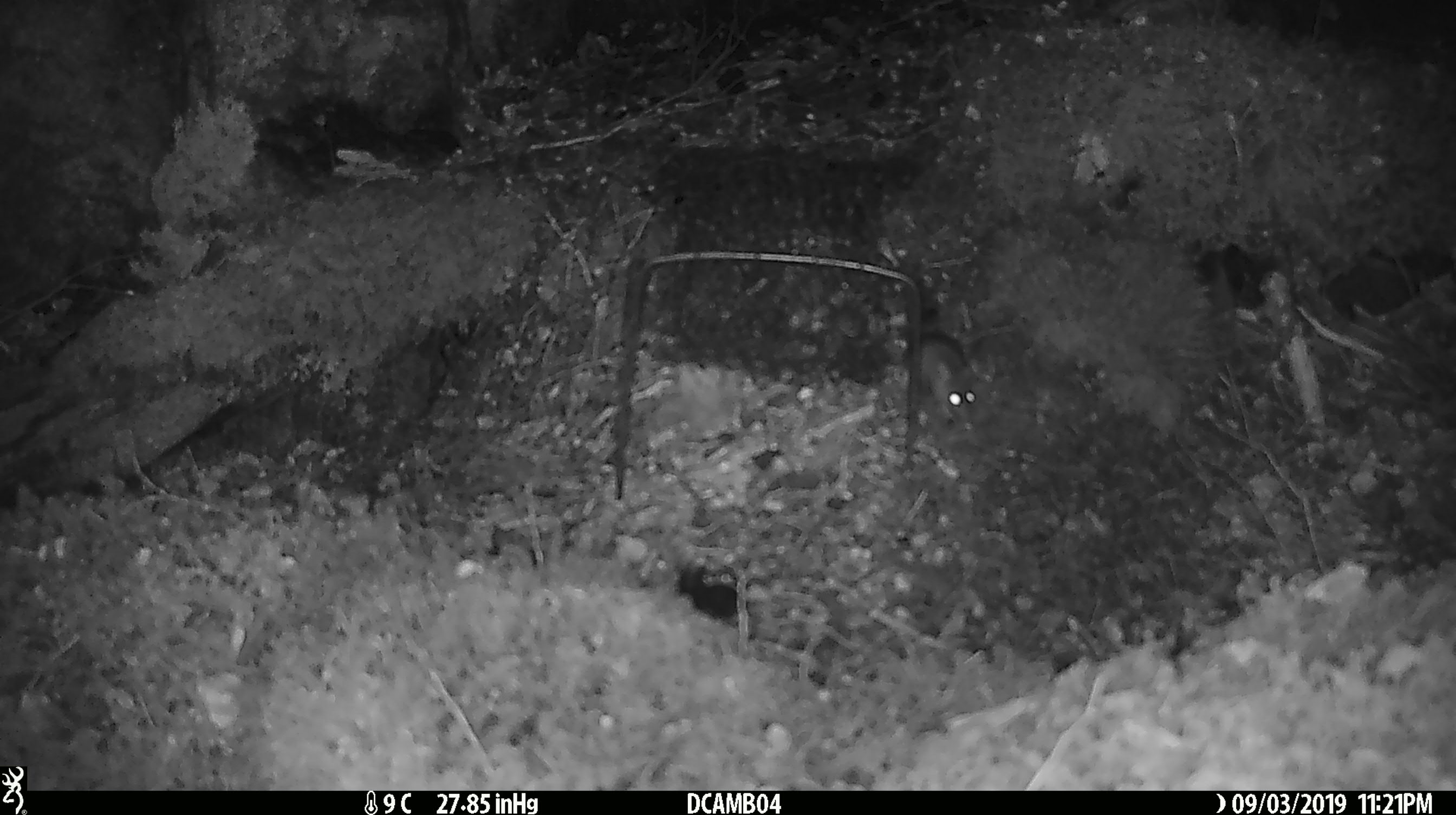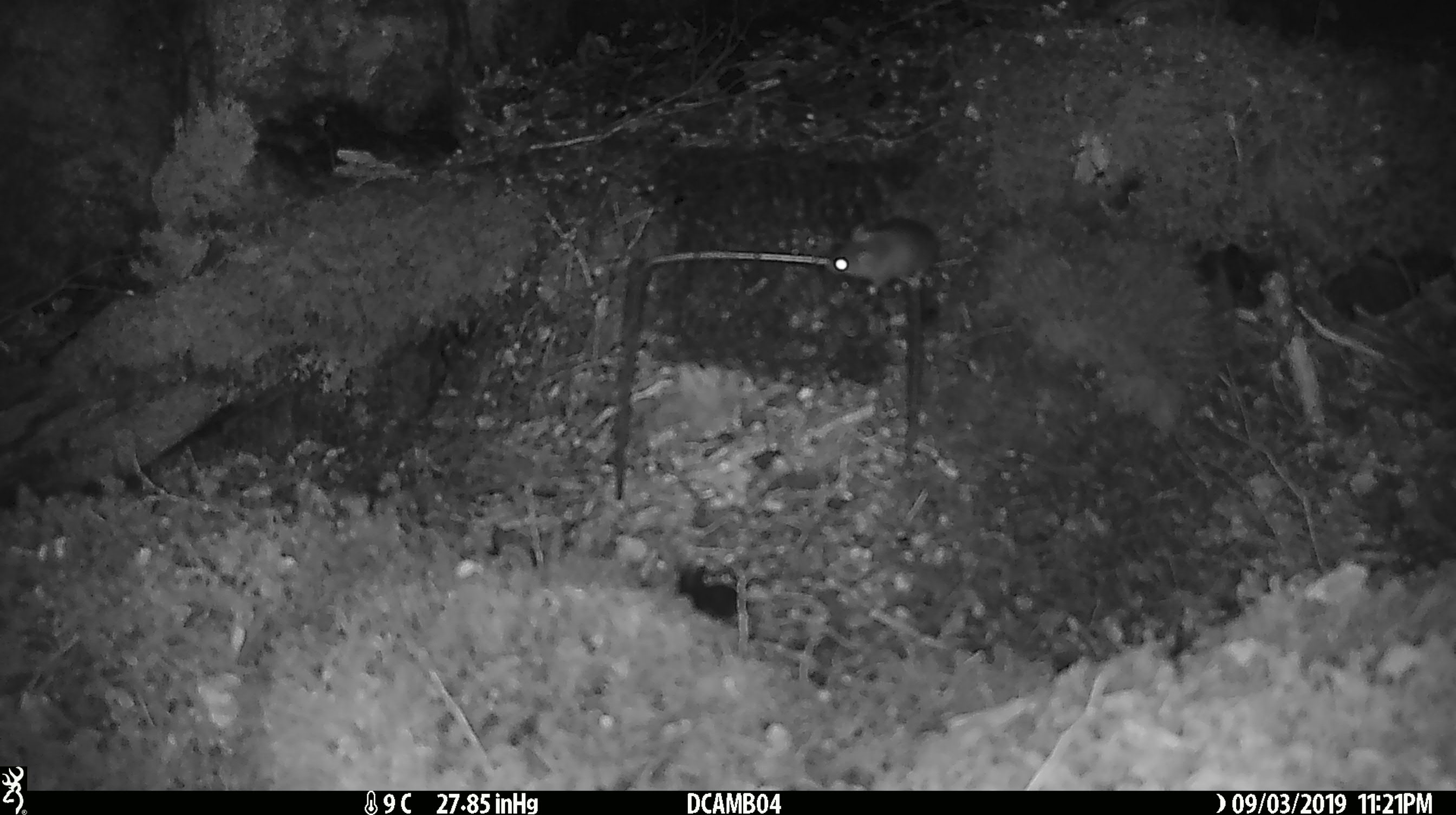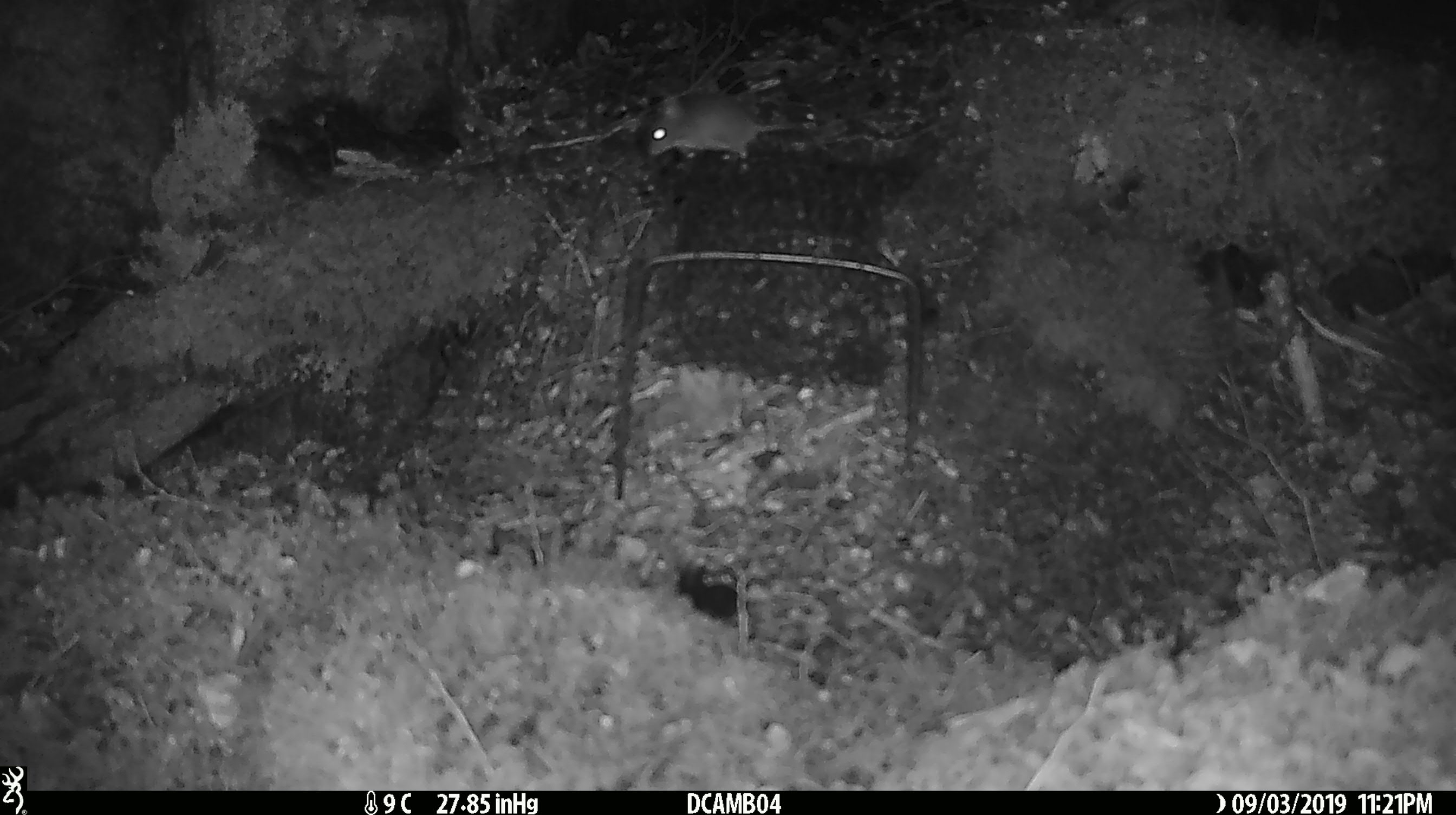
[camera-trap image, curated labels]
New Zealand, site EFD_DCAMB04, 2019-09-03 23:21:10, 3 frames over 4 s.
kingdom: Animalia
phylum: Chordata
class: Mammalia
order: Rodentia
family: Muridae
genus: Mus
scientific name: Mus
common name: mouse